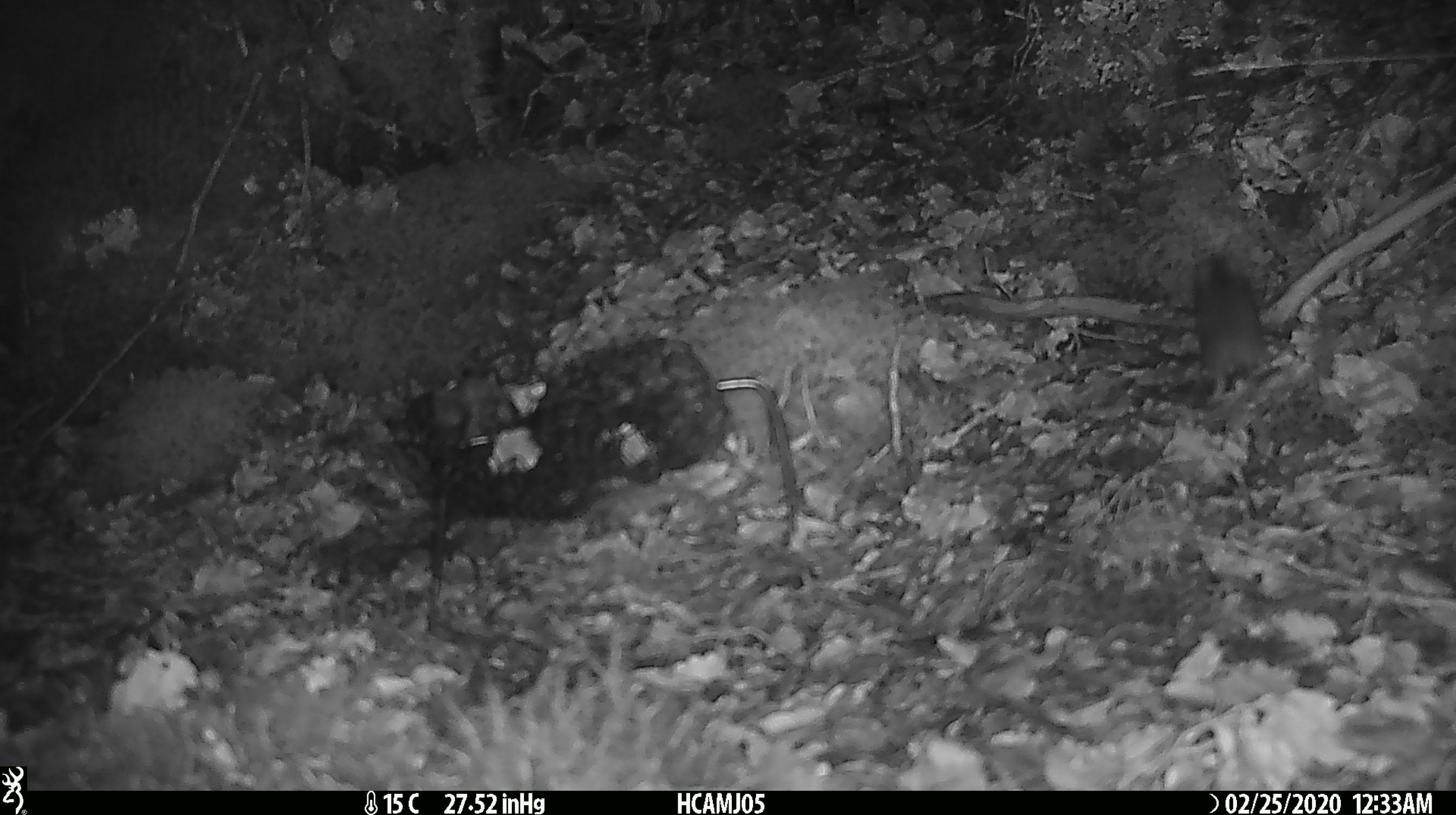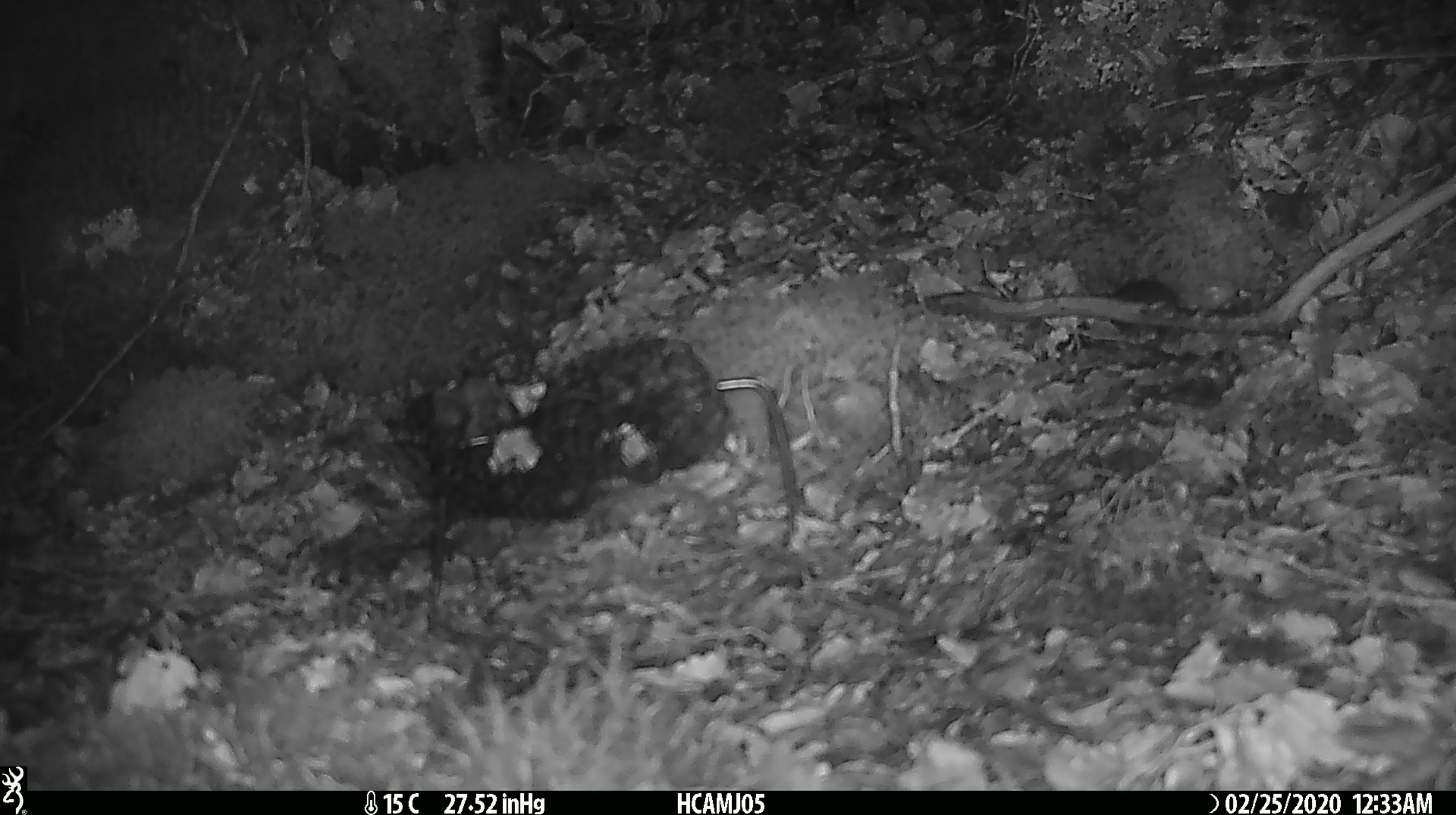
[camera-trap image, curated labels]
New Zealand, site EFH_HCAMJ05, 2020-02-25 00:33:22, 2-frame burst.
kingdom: Animalia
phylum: Chordata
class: Mammalia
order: Rodentia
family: Muridae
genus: Mus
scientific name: Mus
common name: mouse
Mouse (Mus).